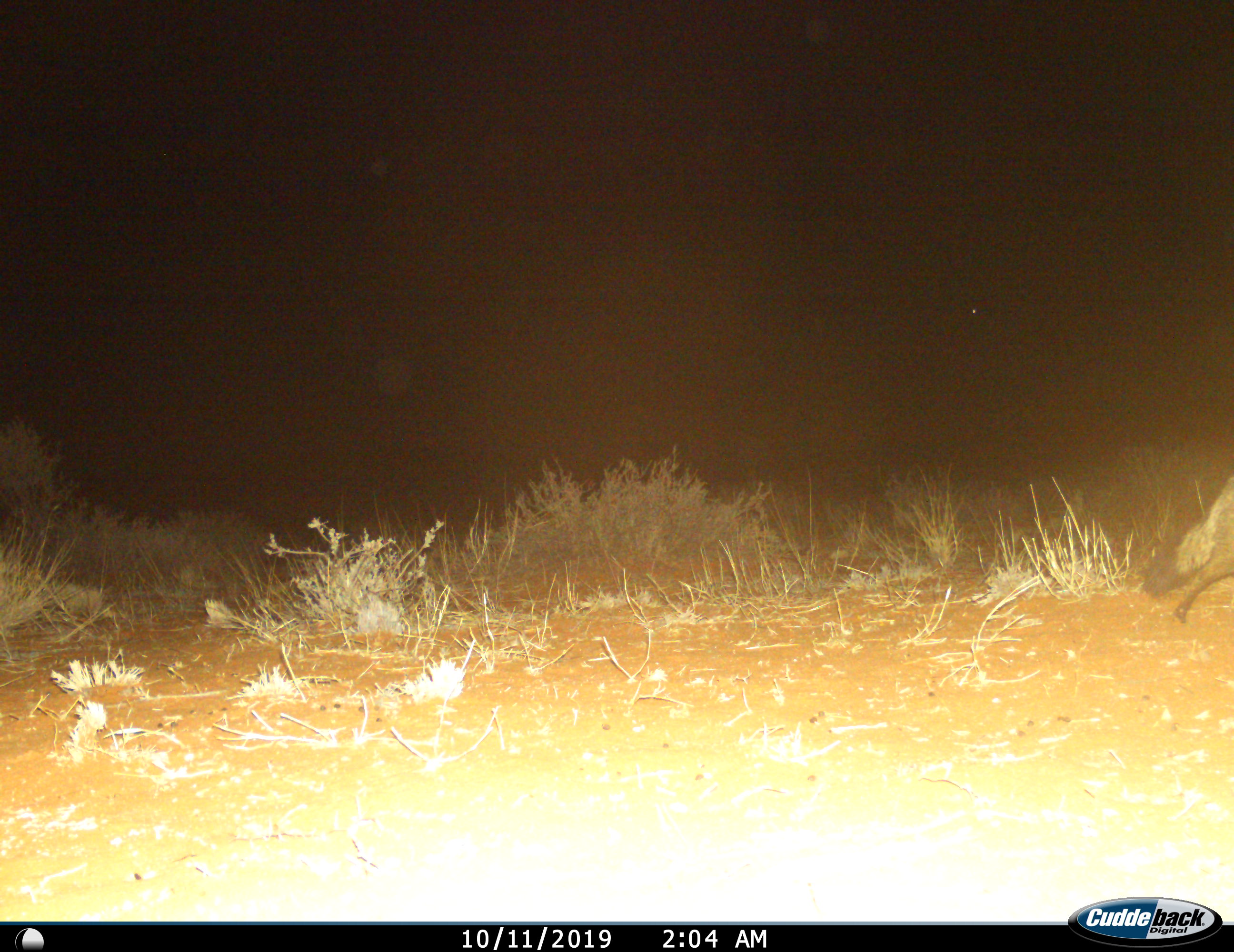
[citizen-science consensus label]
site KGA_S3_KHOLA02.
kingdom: Animalia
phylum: Chordata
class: Mammalia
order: Carnivora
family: Canidae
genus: Otocyon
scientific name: Otocyon megalotis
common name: bat-eared fox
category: foxbateared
Foxbateared (bat-eared fox) (Otocyon megalotis), count 1. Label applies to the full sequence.